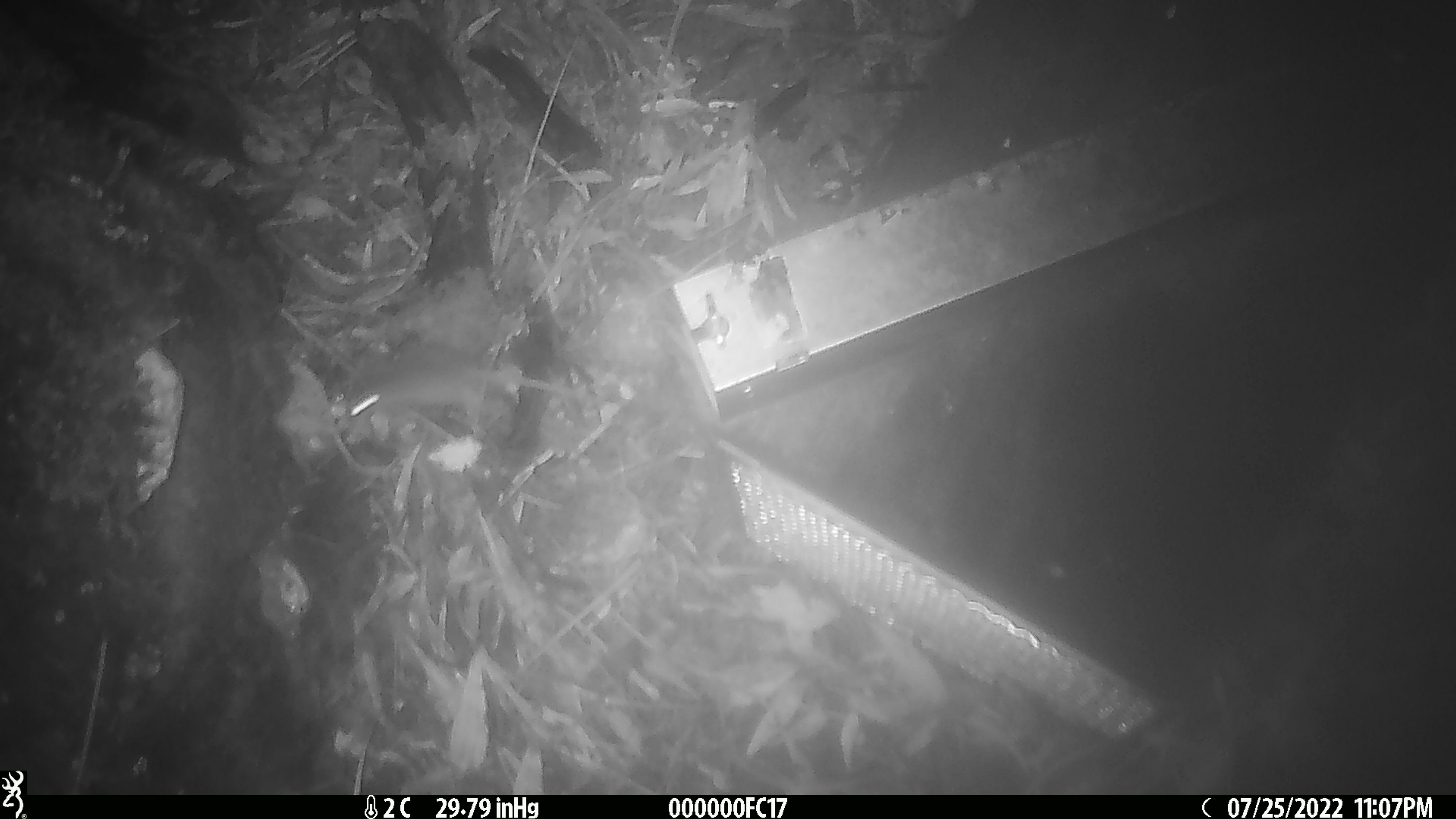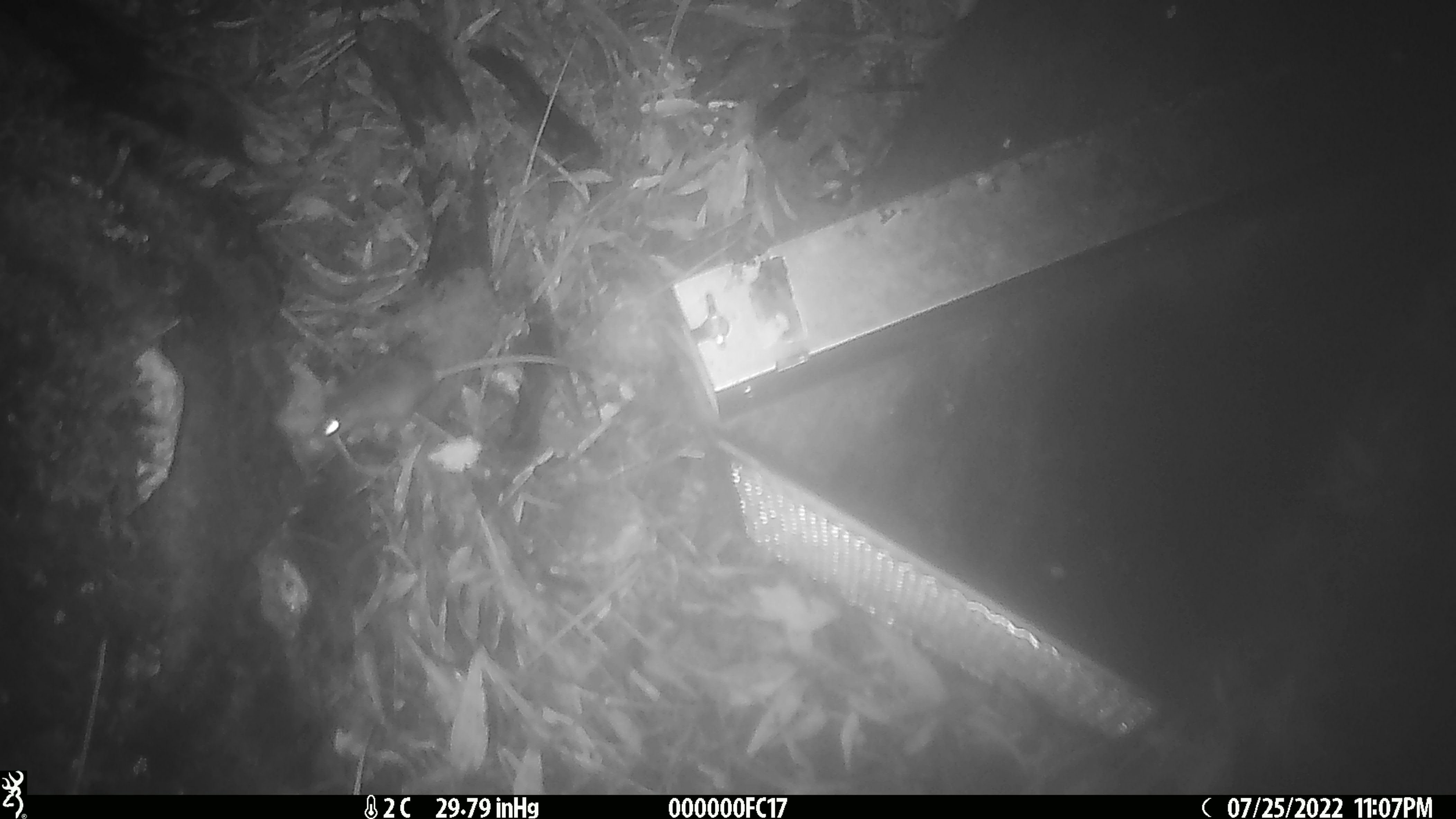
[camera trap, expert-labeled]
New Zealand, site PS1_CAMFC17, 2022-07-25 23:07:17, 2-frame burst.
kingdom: Animalia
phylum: Chordata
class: Mammalia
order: Rodentia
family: Muridae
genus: Mus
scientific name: Mus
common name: mouse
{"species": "mouse (Mus)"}